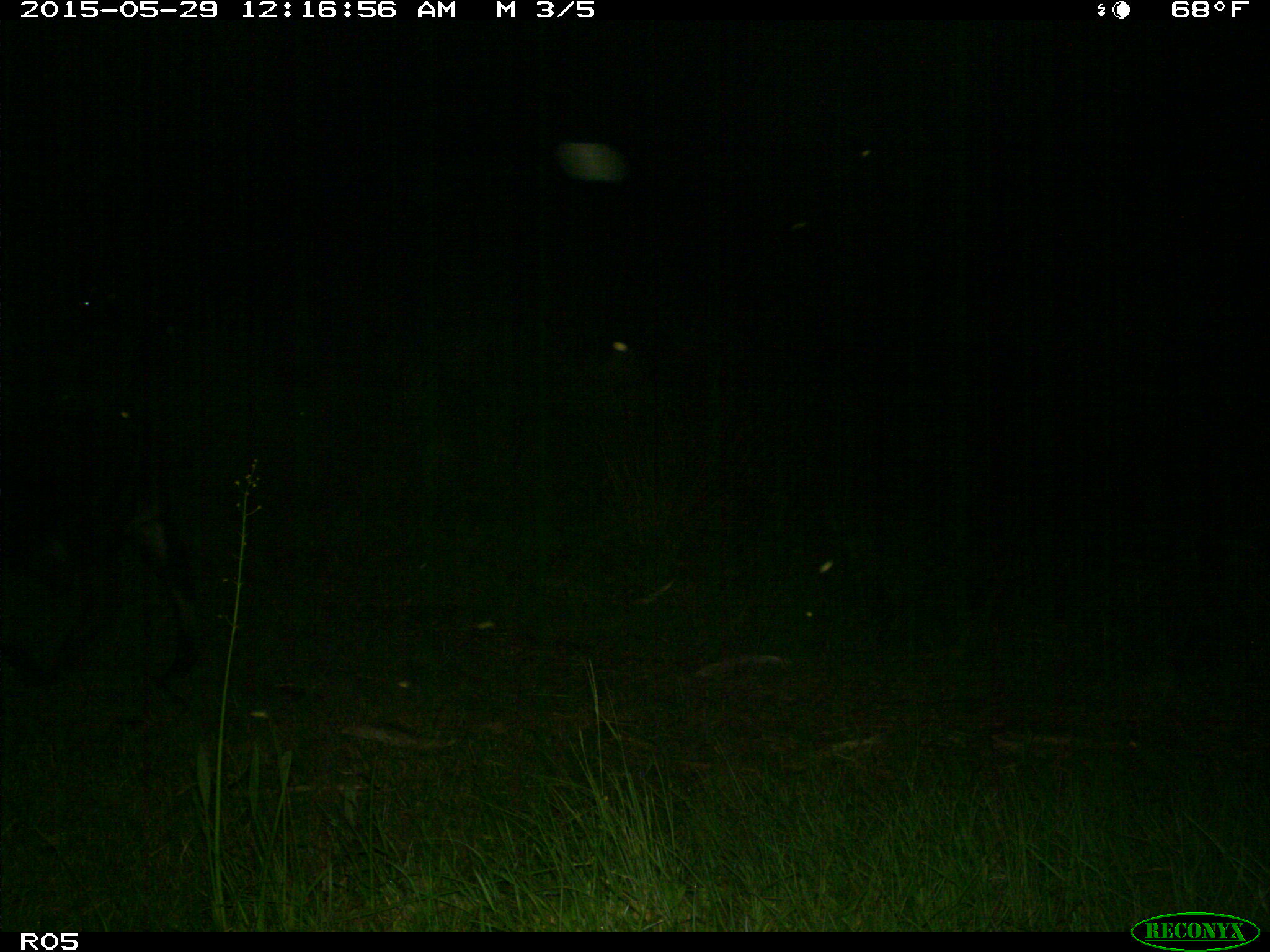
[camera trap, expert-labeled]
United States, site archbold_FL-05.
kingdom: Animalia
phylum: Chordata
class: Mammalia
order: Artiodactyla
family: Bovidae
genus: Bos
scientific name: Bos taurus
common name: domestic cow